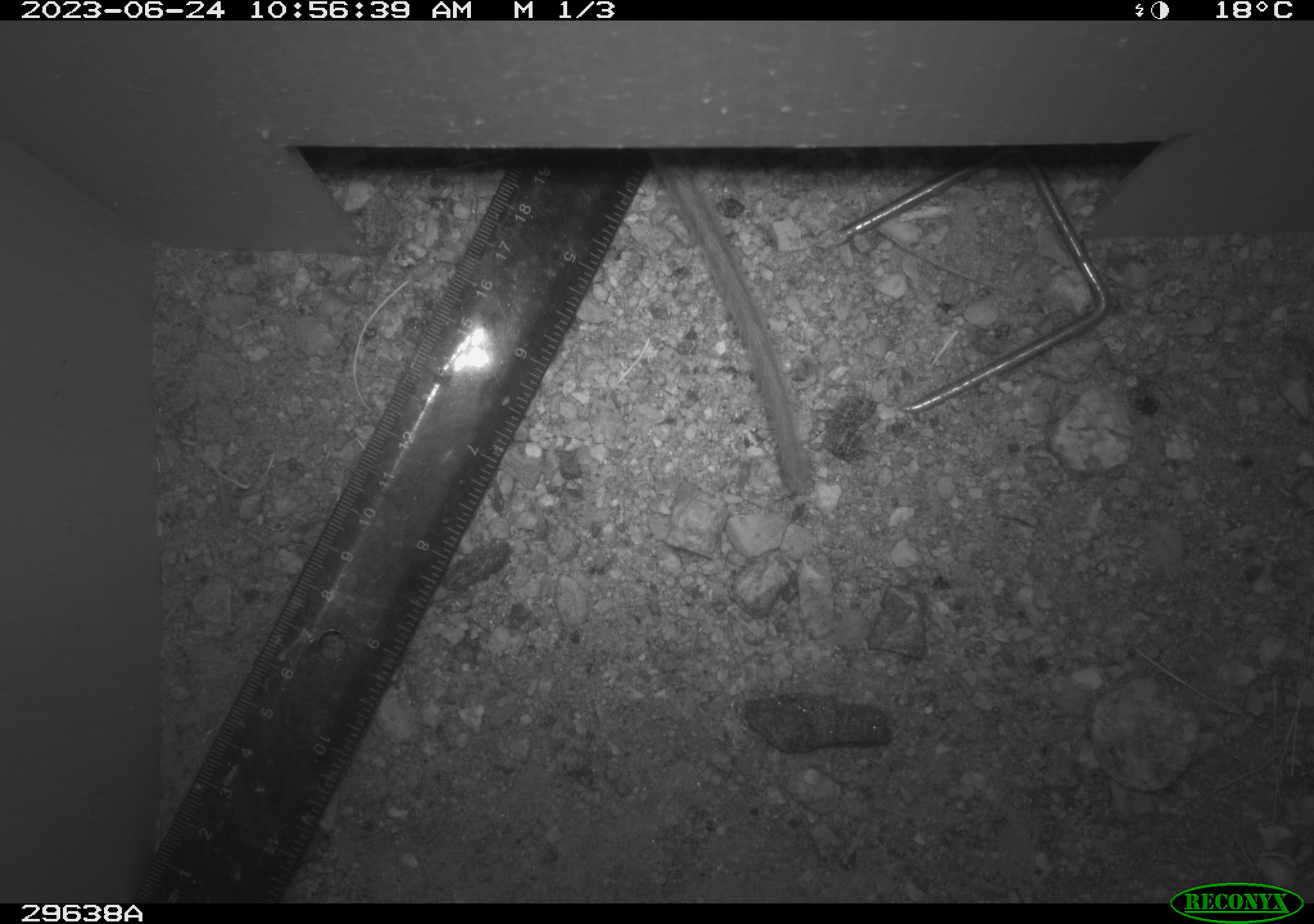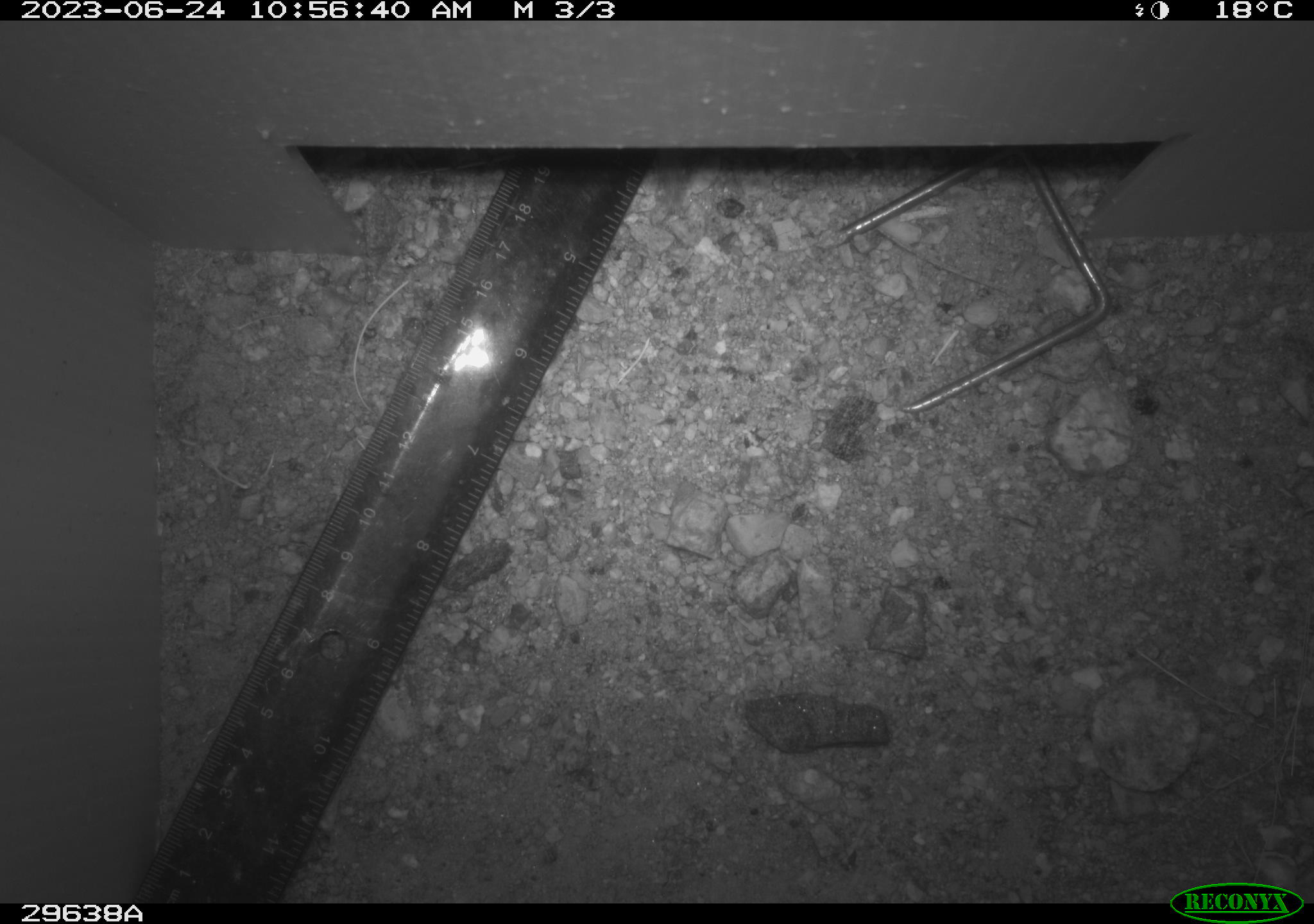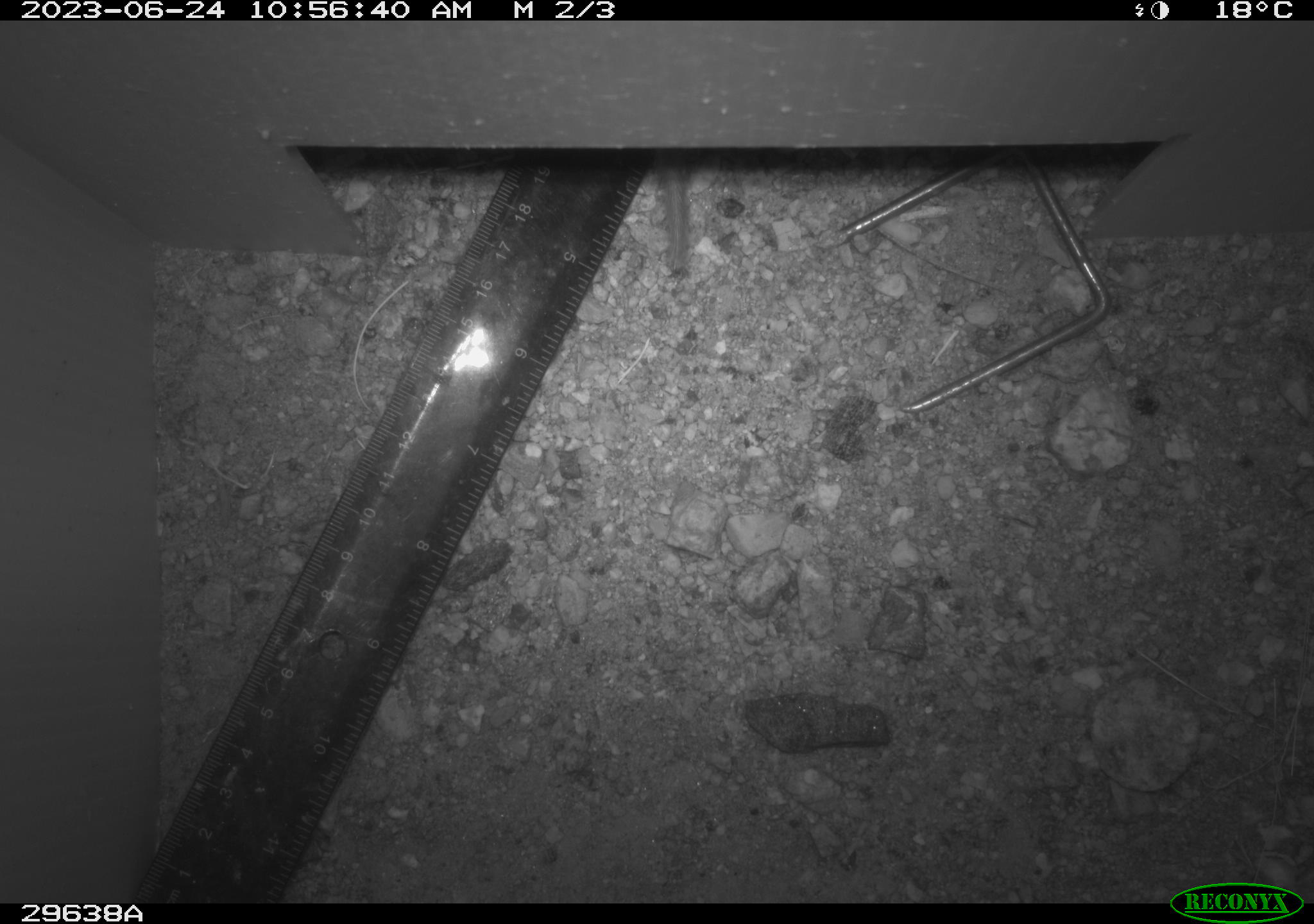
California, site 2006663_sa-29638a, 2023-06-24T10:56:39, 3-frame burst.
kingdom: Animalia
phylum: Chordata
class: Mammalia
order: Rodentia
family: Cricetidae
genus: Neotoma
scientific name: Neotoma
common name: pack rat or woodrat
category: neotoma species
Neotoma species (pack rat or woodrat) (Neotoma).